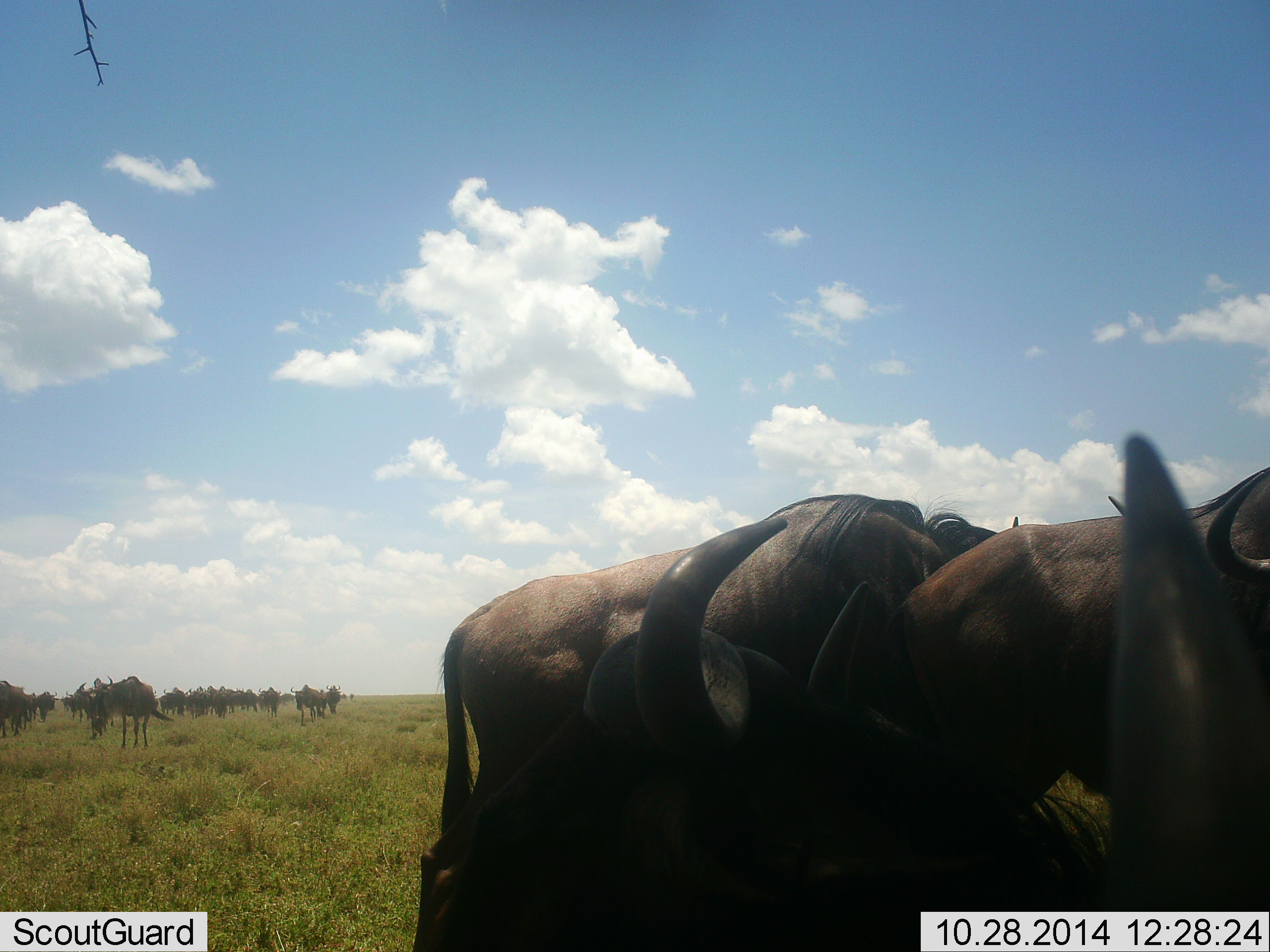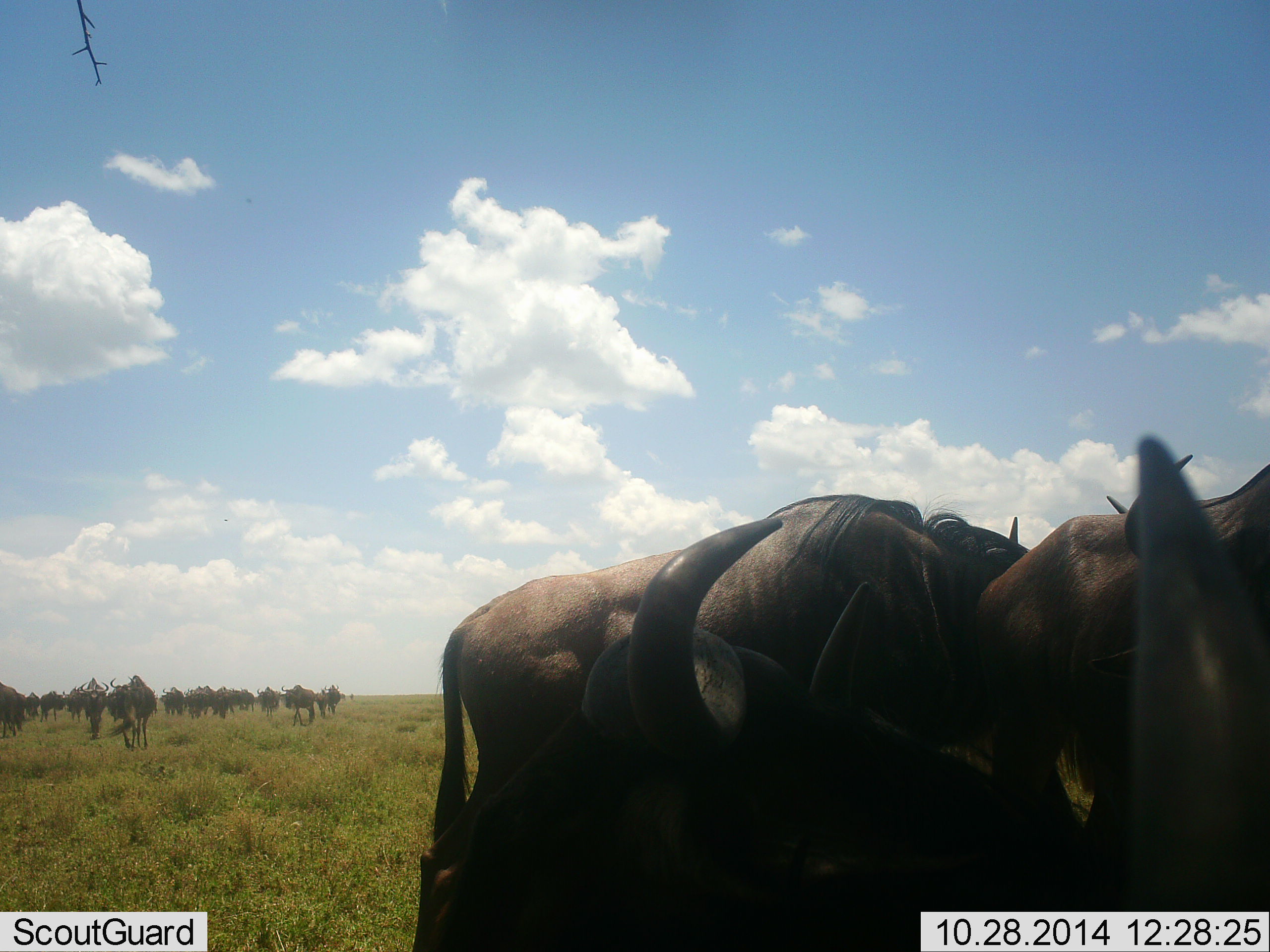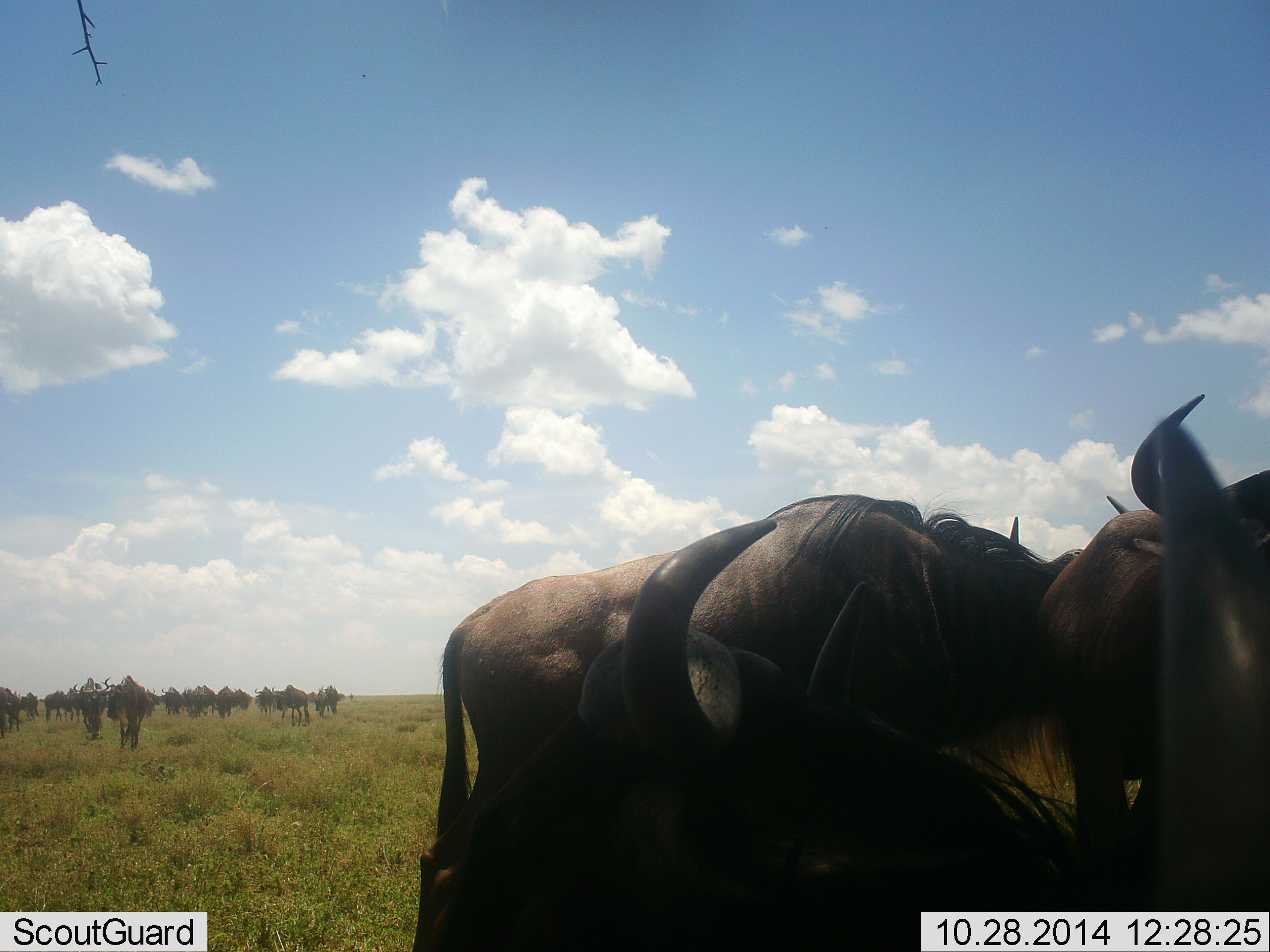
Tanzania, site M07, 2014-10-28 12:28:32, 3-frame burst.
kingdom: Animalia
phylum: Chordata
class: Mammalia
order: Artiodactyla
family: Bovidae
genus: Connochaetes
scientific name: Connochaetes taurinus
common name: blue wildebeest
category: wildebeest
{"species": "wildebeest (blue wildebeest) (Connochaetes taurinus)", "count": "11-50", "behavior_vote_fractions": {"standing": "60%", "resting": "50%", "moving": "60%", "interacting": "30%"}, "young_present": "10%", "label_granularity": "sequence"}